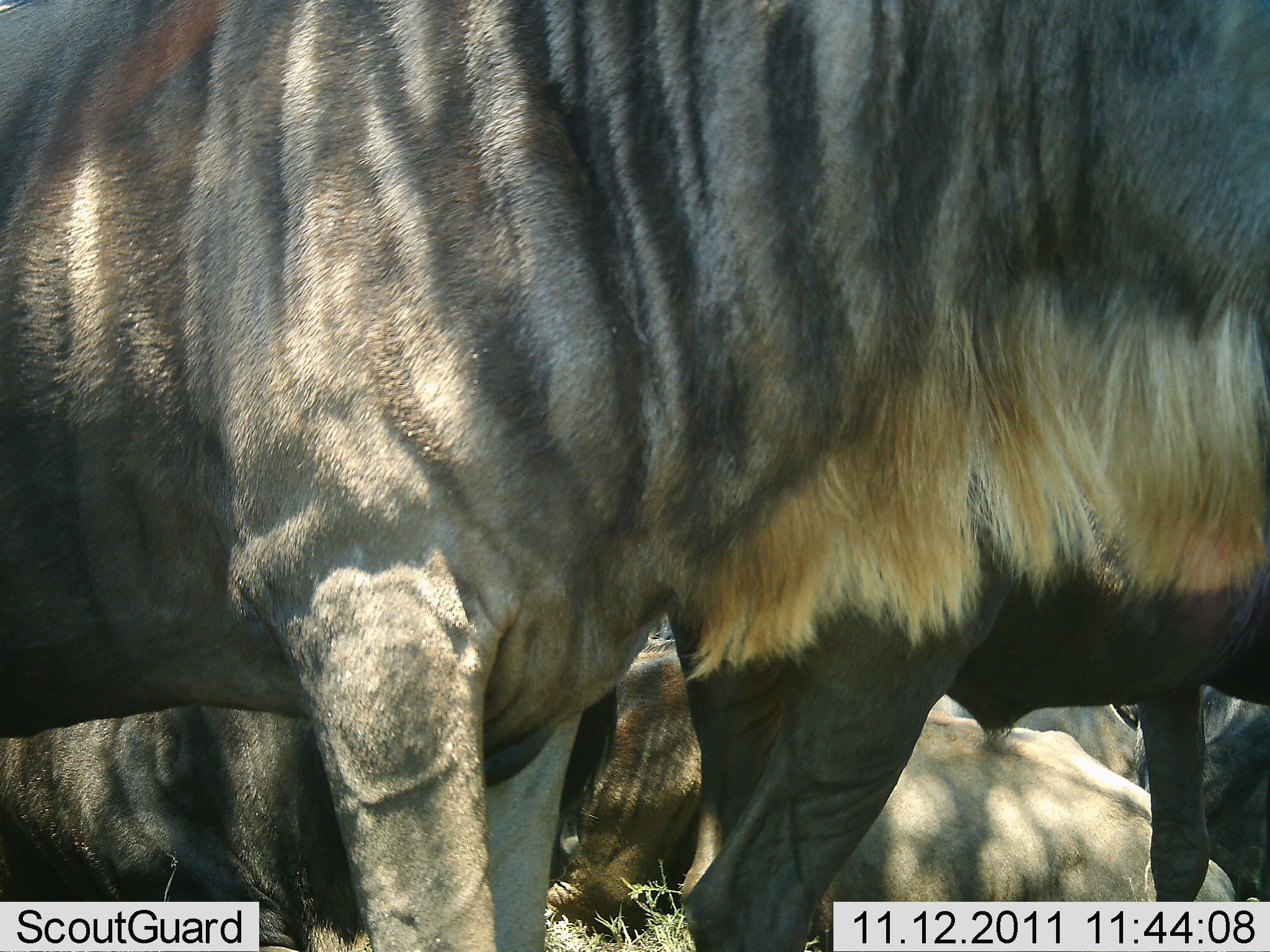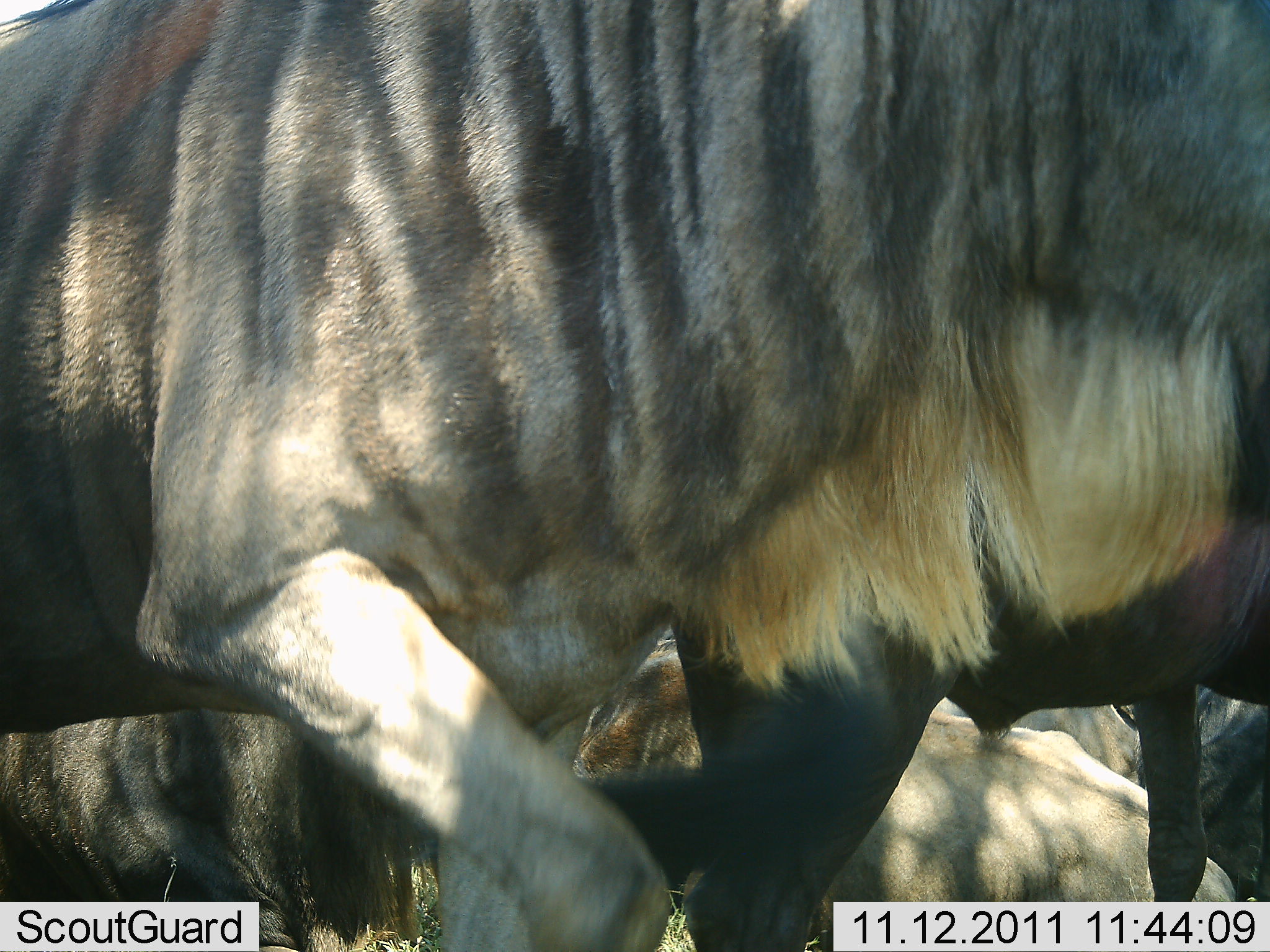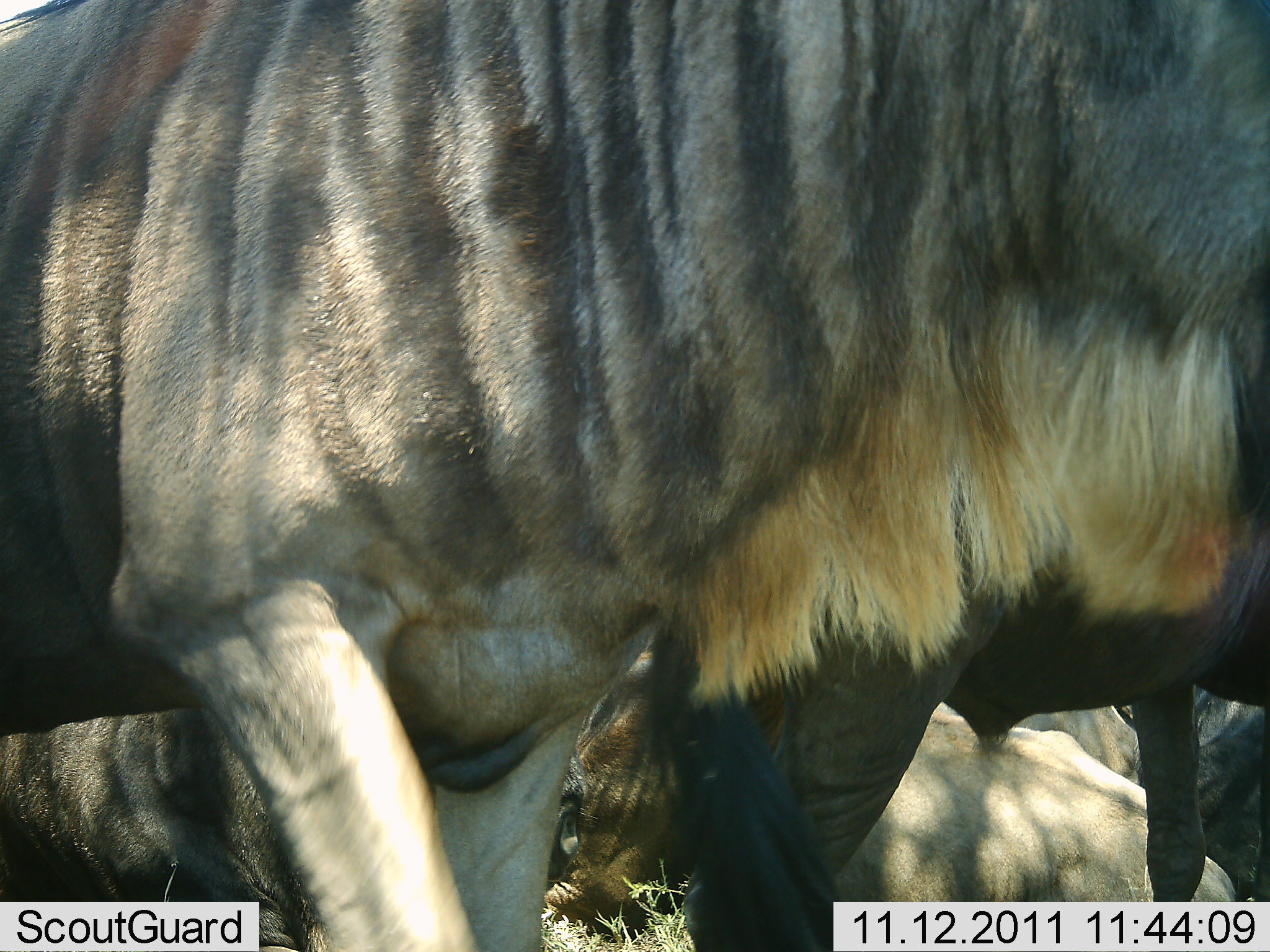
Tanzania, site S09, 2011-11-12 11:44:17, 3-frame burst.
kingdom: Animalia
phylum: Chordata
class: Mammalia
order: Artiodactyla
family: Bovidae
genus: Connochaetes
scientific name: Connochaetes taurinus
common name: blue wildebeest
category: wildebeest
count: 3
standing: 64%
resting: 27%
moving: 27%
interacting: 0%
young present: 0%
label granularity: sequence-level